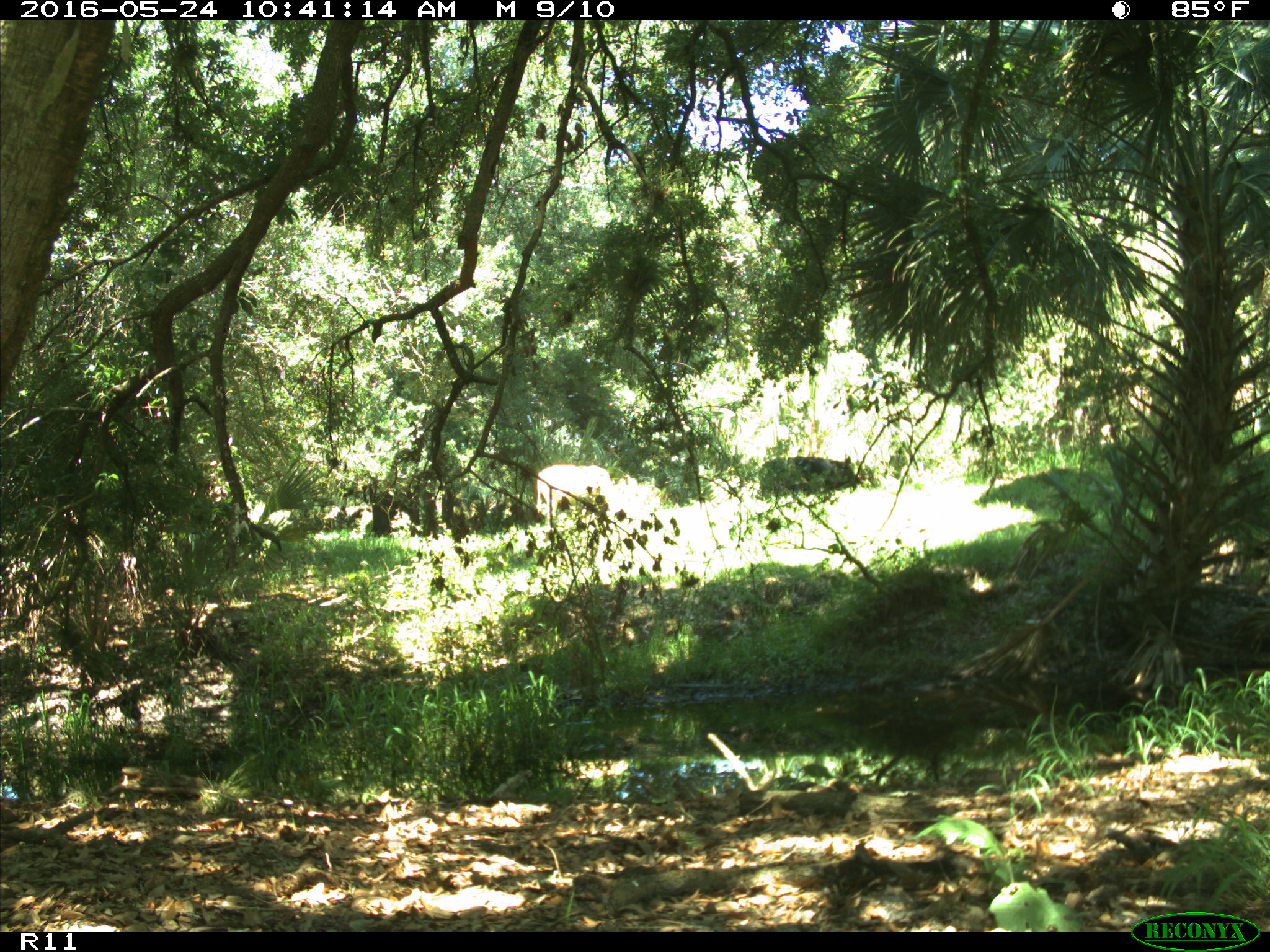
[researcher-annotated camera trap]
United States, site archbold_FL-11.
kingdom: Animalia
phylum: Chordata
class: Mammalia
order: Artiodactyla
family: Bovidae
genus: Bos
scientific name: Bos taurus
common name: domestic cow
Bos taurus (domestic cow).